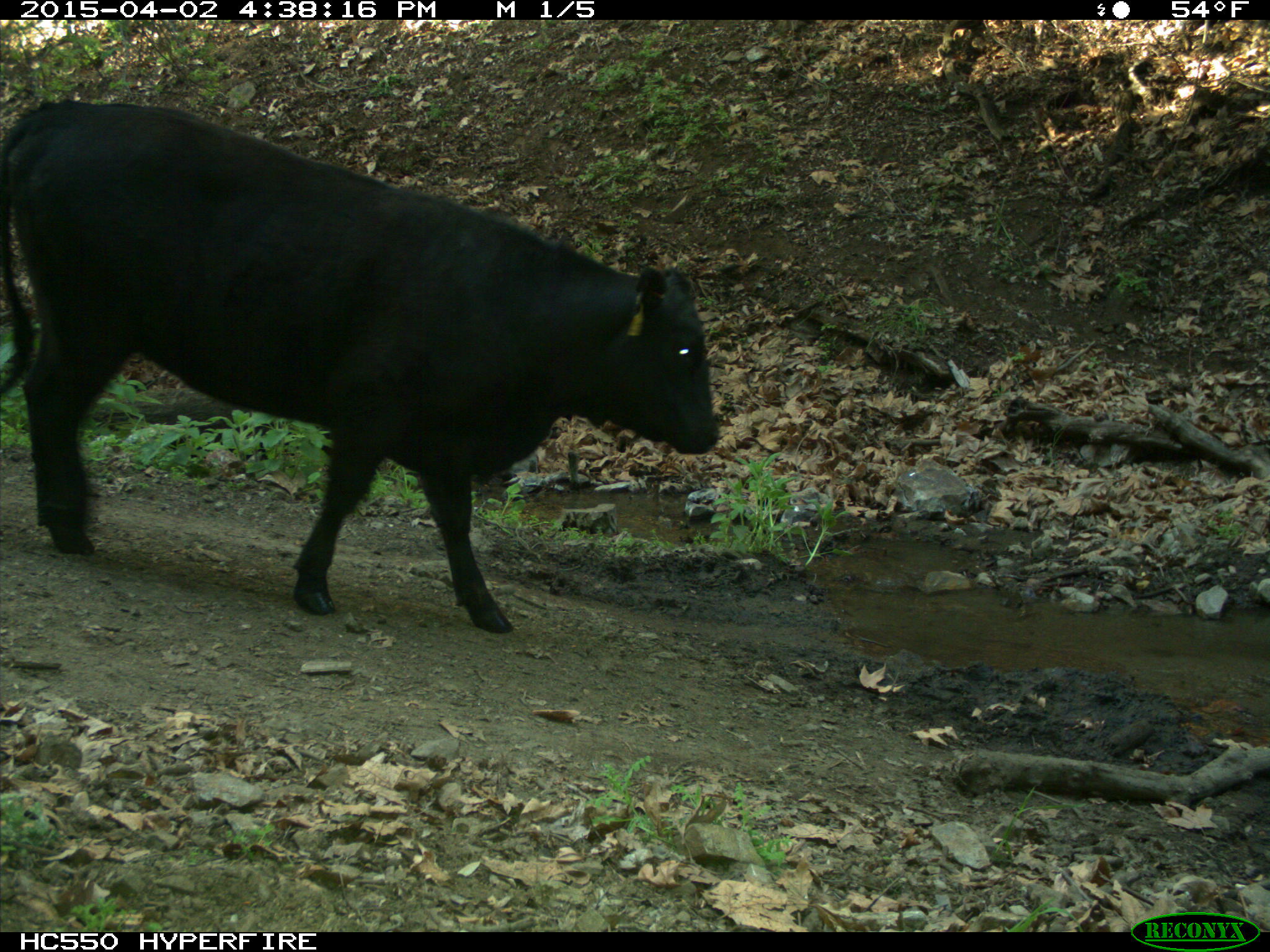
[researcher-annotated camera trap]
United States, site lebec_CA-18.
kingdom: Animalia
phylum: Chordata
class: Mammalia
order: Artiodactyla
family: Bovidae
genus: Bos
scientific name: Bos taurus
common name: domestic cow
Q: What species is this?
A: Bos taurus (domestic cow).